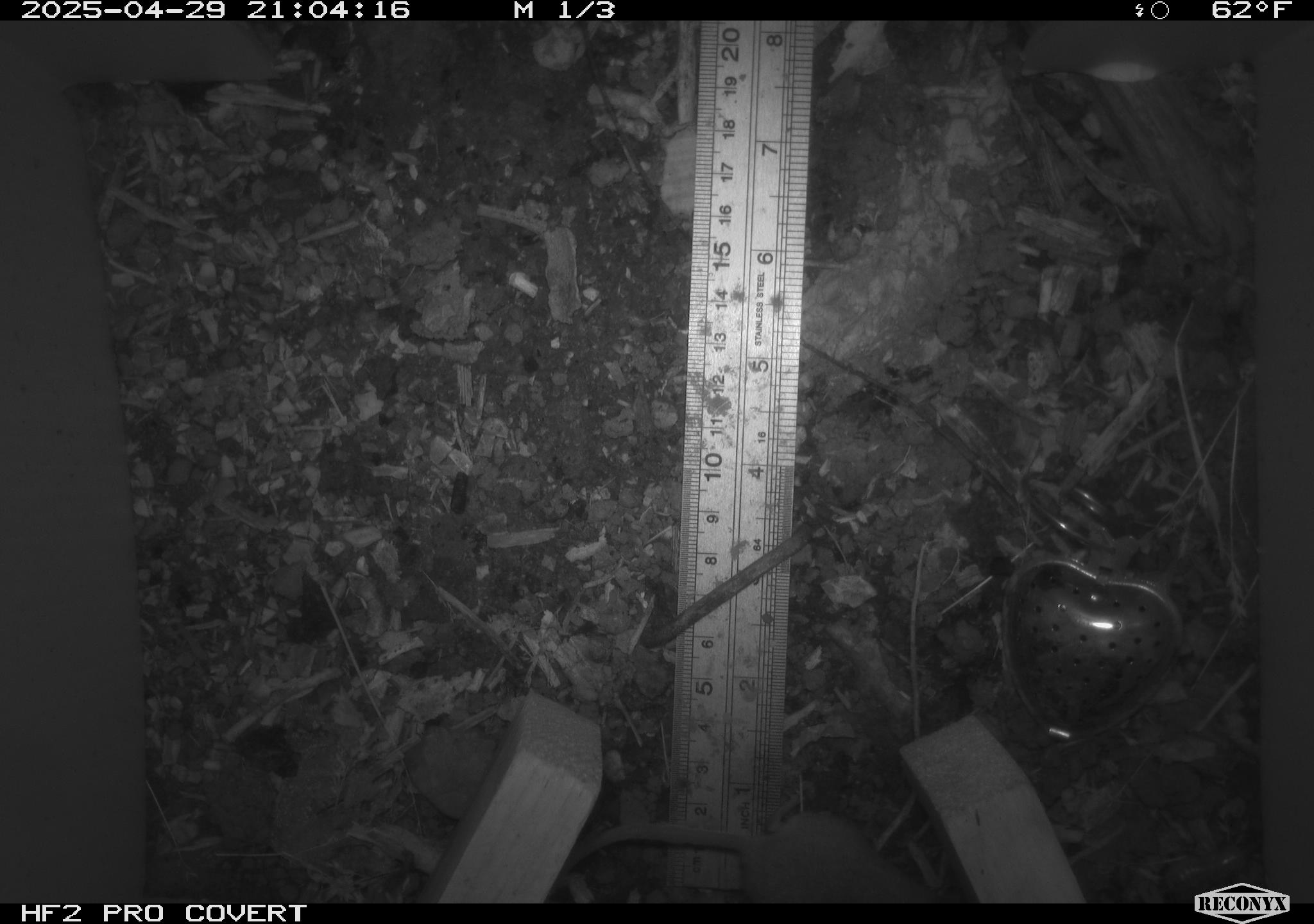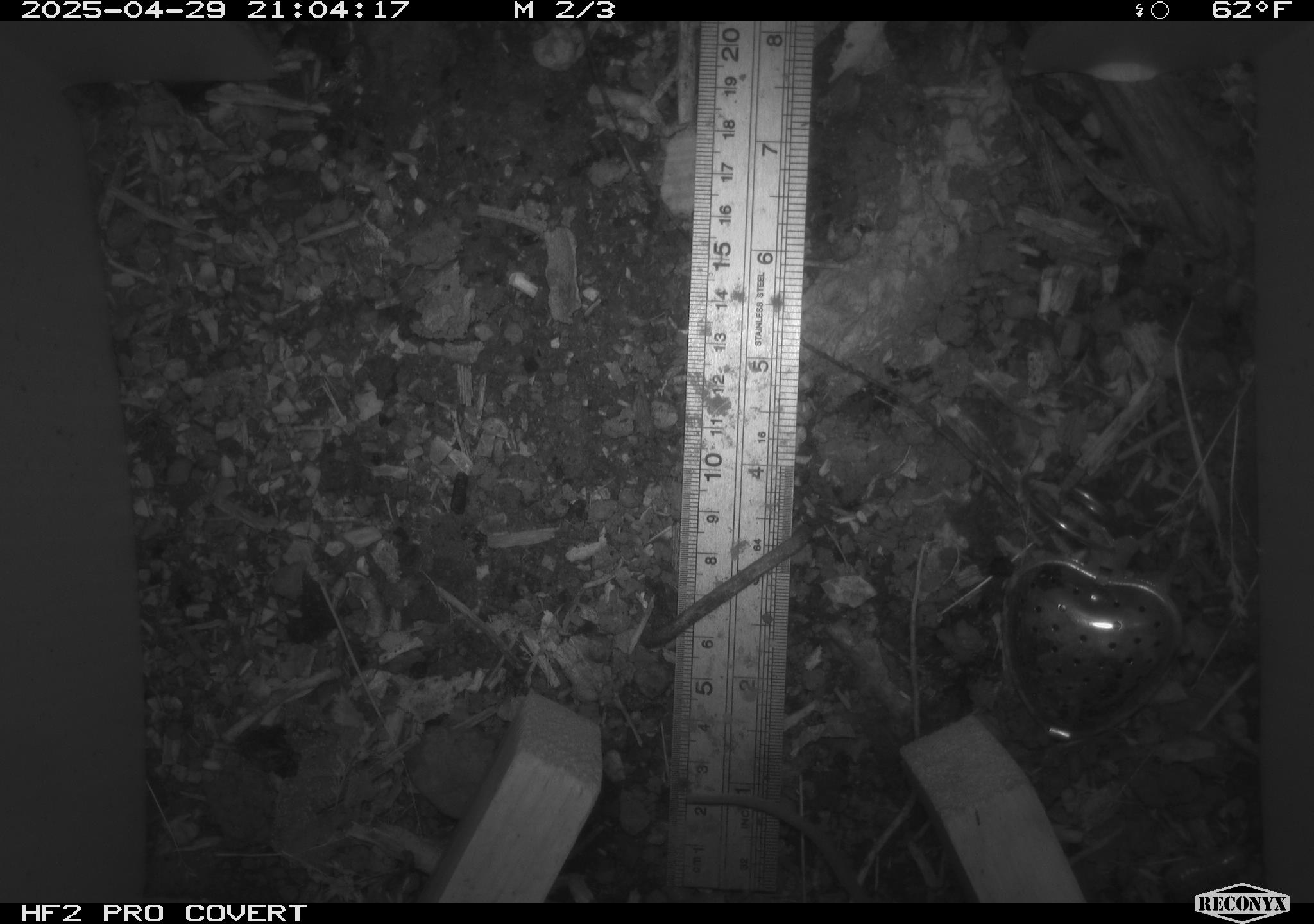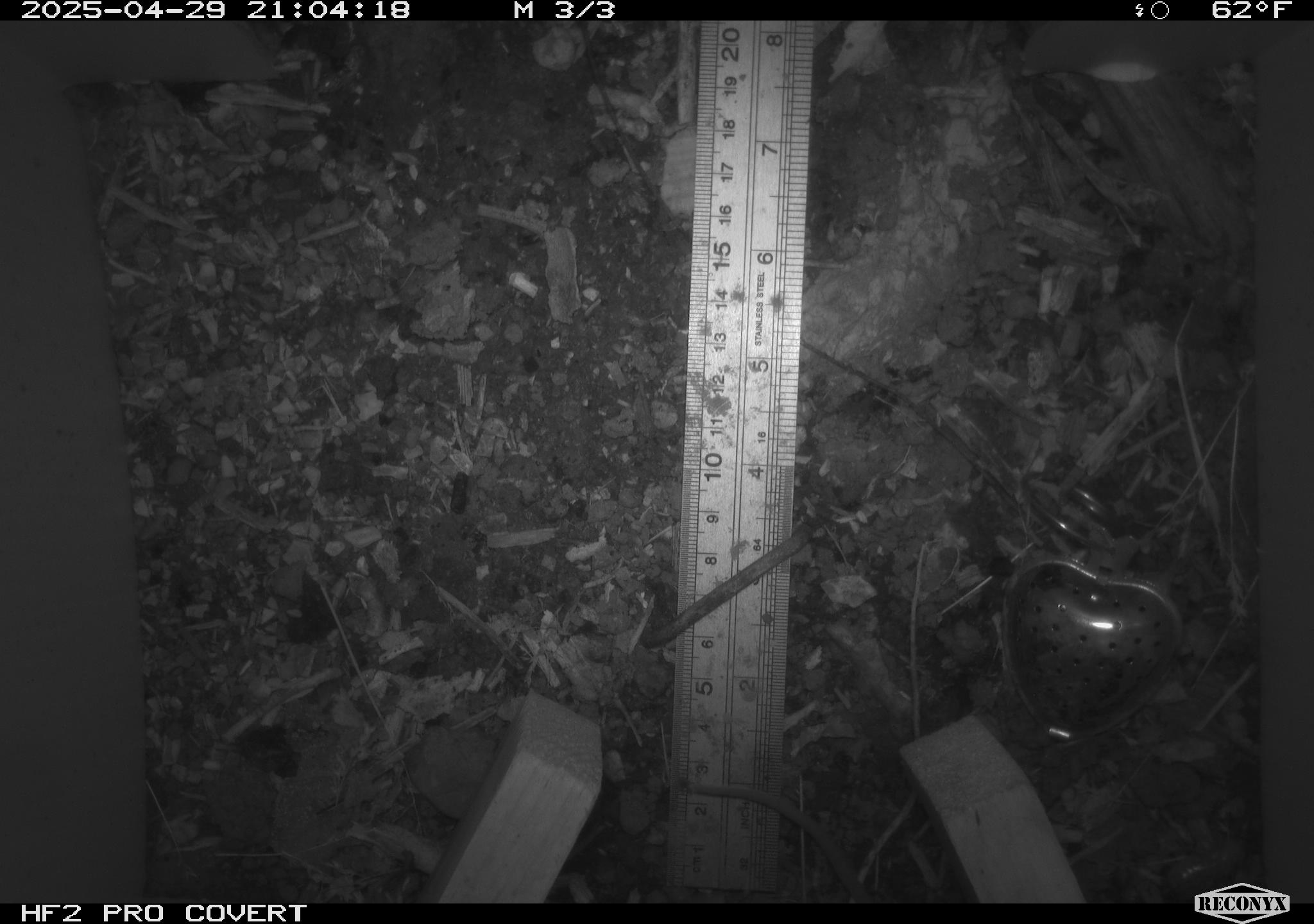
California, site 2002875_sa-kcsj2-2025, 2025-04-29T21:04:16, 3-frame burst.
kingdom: Animalia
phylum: Chordata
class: Mammalia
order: Rodentia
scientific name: Rodentia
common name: rodent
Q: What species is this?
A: Rodent (Rodentia).